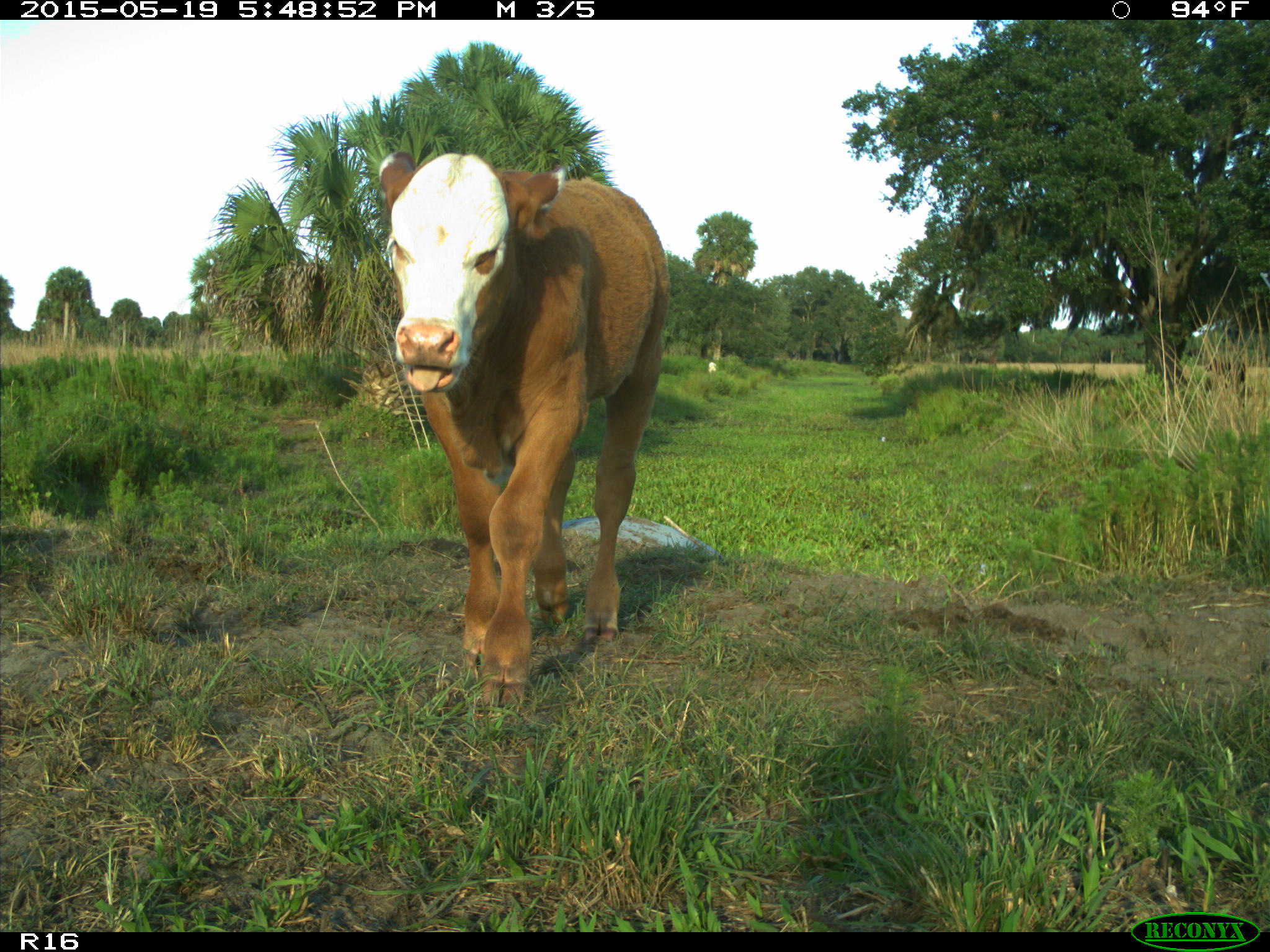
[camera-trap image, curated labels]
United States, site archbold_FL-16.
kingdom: Animalia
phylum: Chordata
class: Mammalia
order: Artiodactyla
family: Bovidae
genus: Bos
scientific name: Bos taurus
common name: domestic cow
Bos taurus (domestic cow).